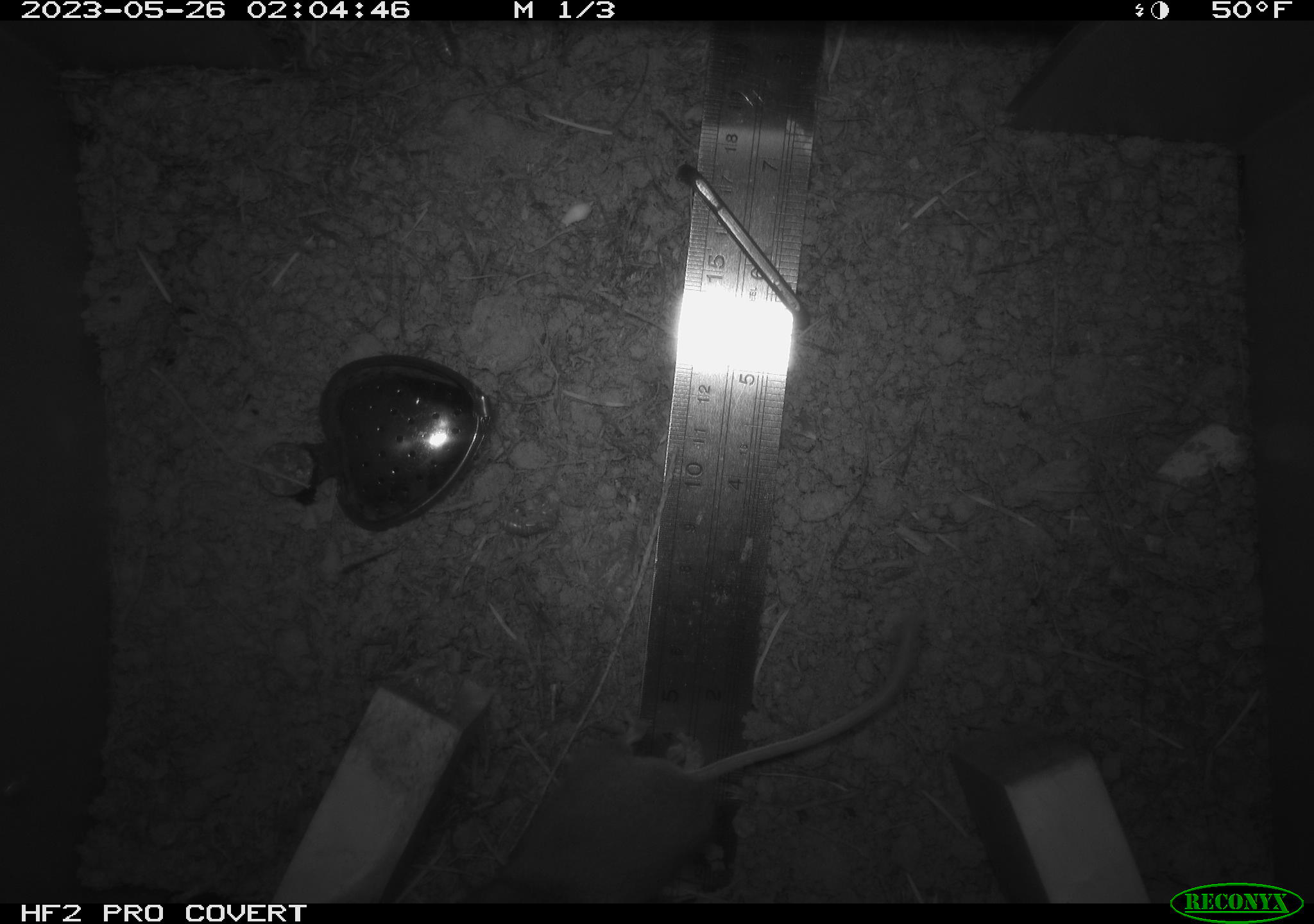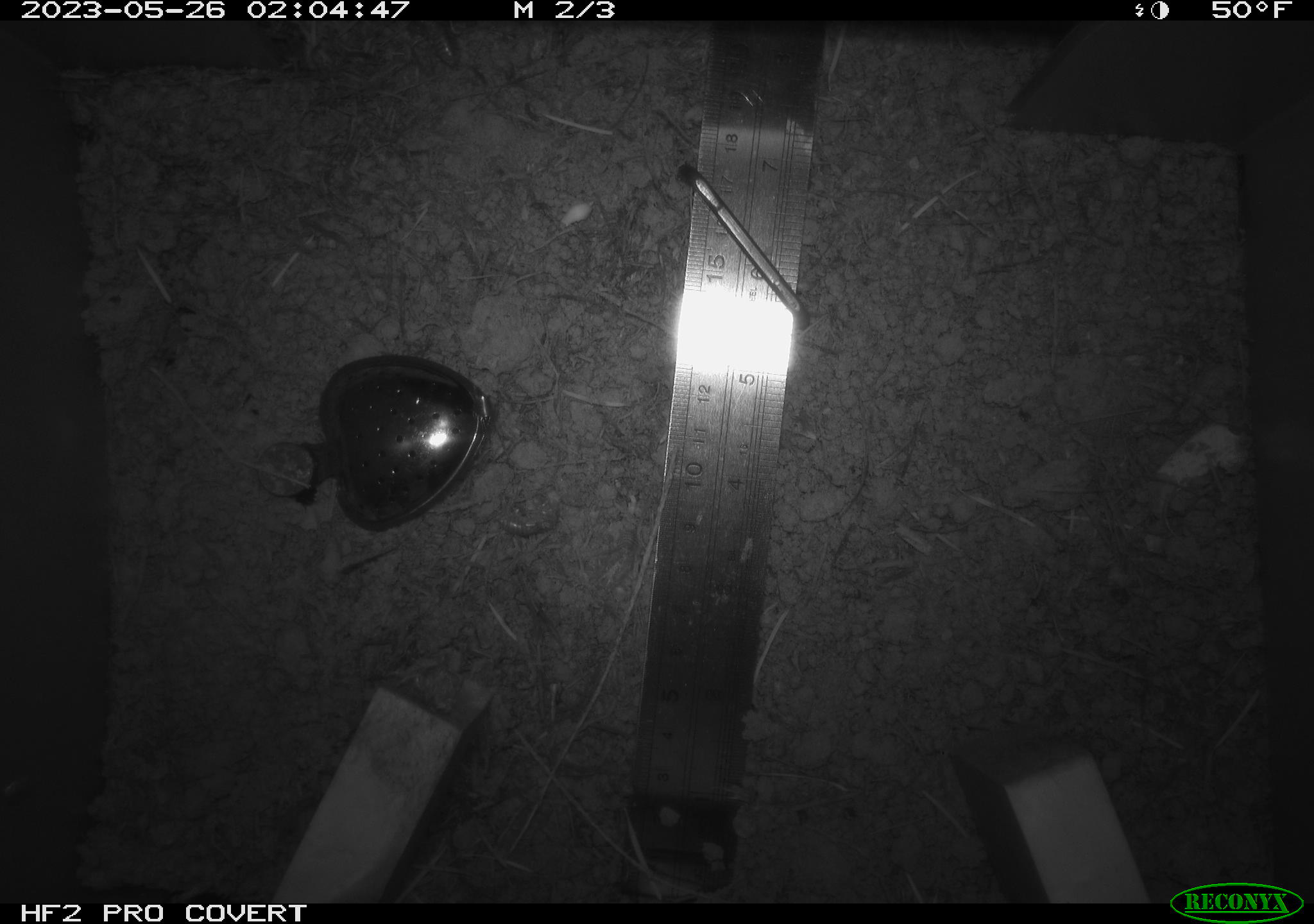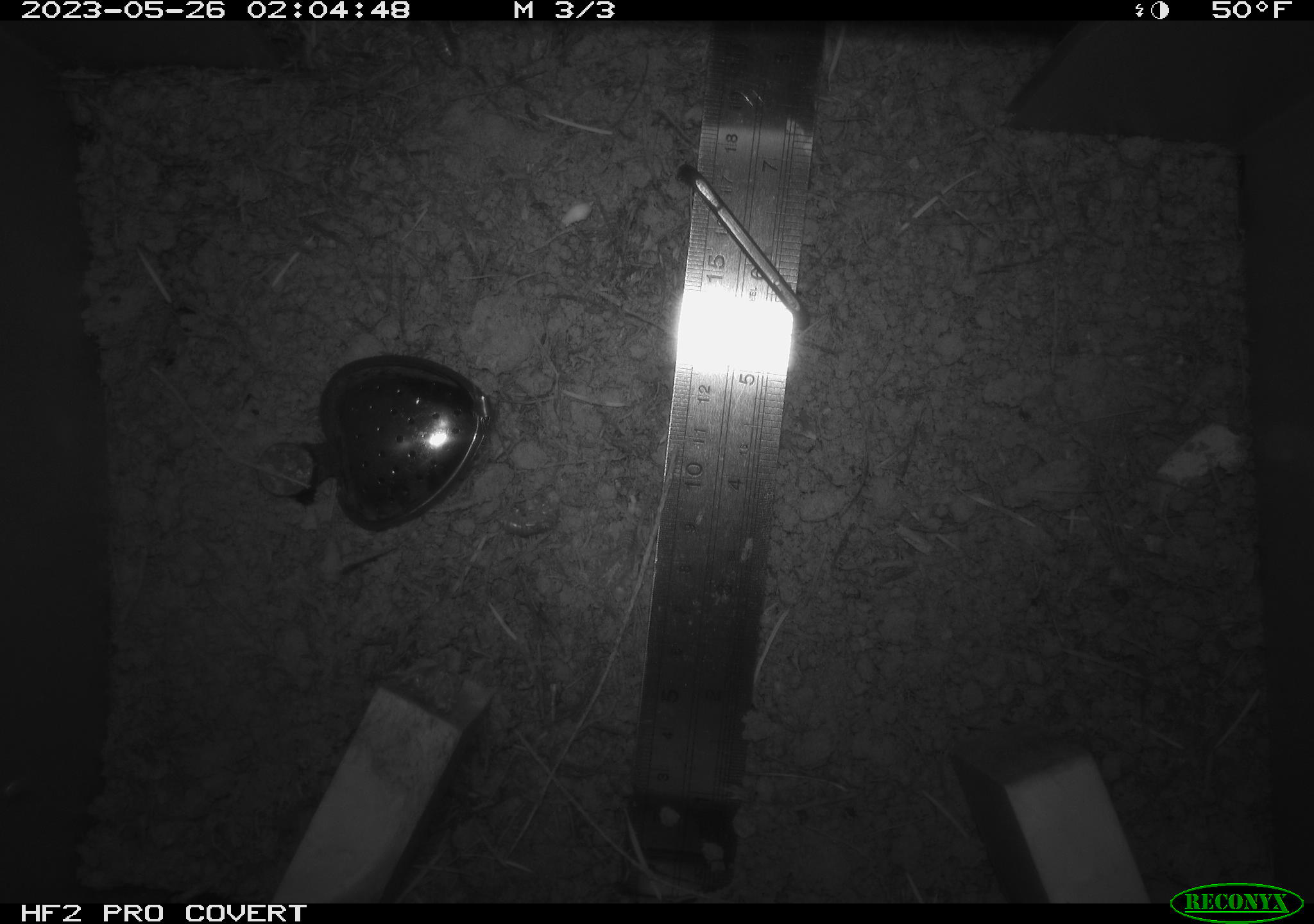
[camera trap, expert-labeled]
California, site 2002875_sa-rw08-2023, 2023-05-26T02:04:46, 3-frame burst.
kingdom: Animalia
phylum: Chordata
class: Mammalia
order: Rodentia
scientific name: Rodentia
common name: mouse species